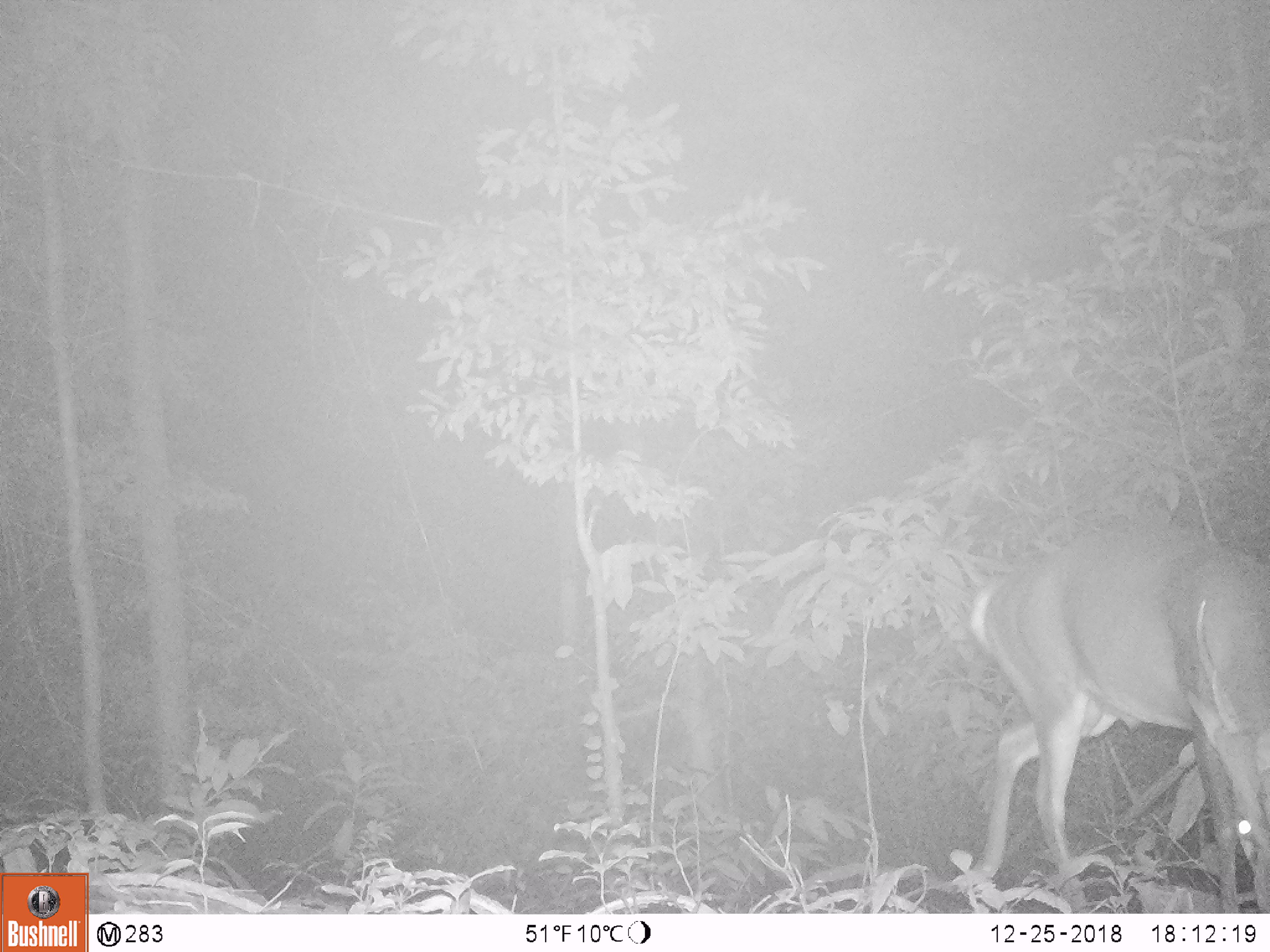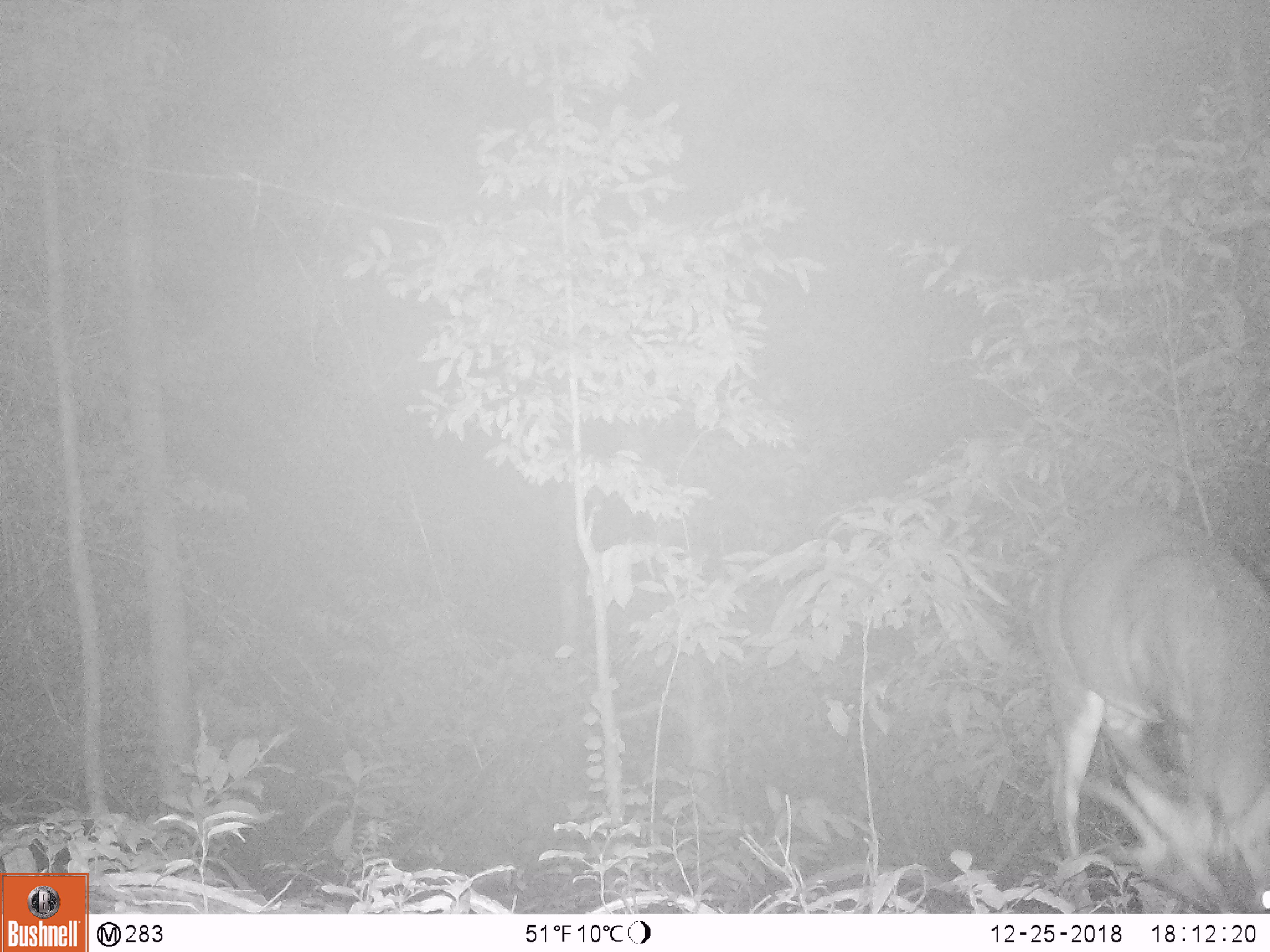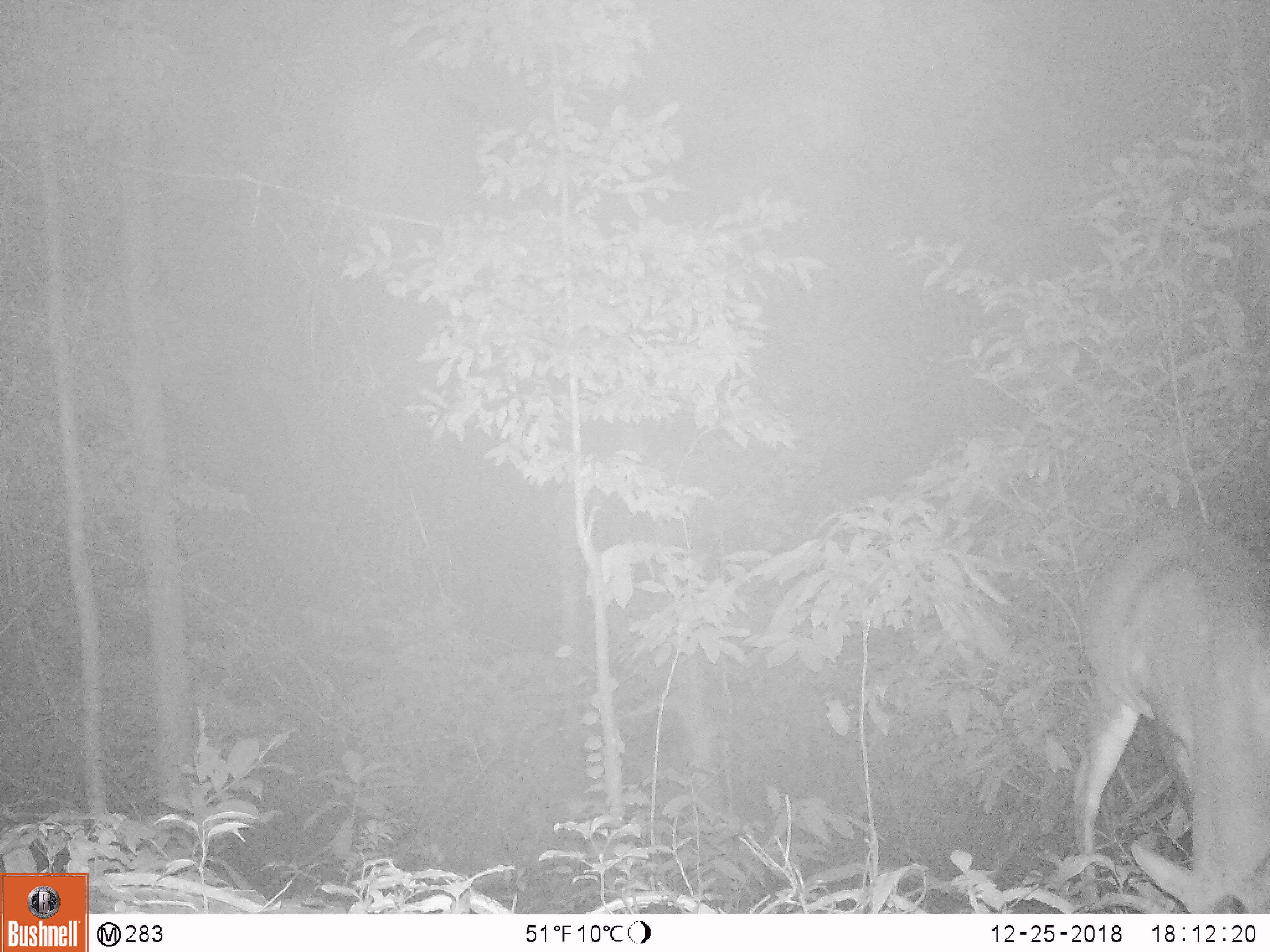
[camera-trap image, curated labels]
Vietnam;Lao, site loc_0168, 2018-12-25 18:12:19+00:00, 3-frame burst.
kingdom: Animalia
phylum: Chordata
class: Mammalia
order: Artiodactyla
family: Cervidae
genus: Muntiacus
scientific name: Muntiacus vuquangensis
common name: large-antlered muntjac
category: large antlered muntjac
Large antlered muntjac (large-antlered muntjac) (Muntiacus vuquangensis). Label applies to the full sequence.